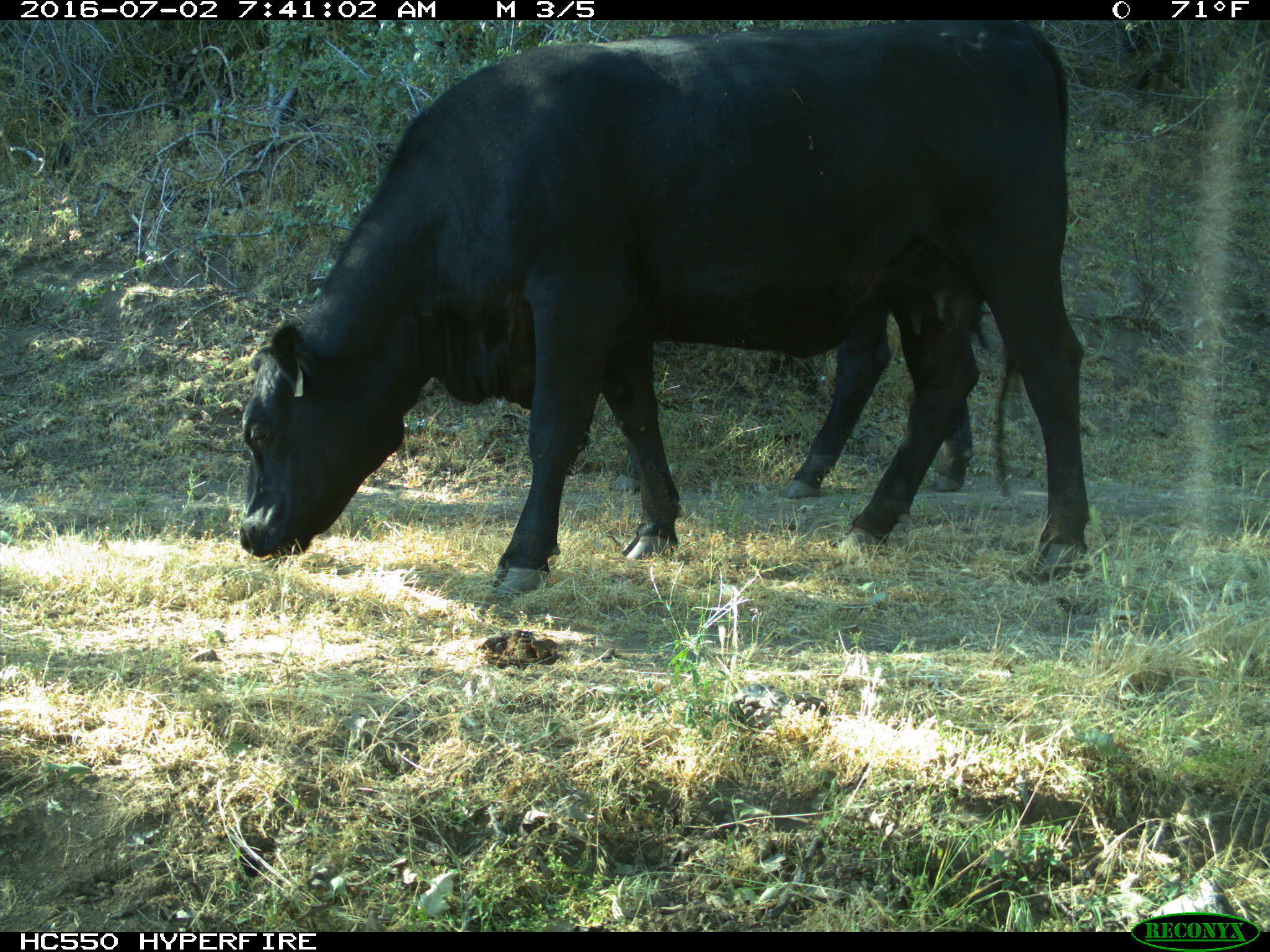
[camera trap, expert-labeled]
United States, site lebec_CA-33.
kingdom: Animalia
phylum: Chordata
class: Mammalia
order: Artiodactyla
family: Bovidae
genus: Bos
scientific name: Bos taurus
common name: domestic cow